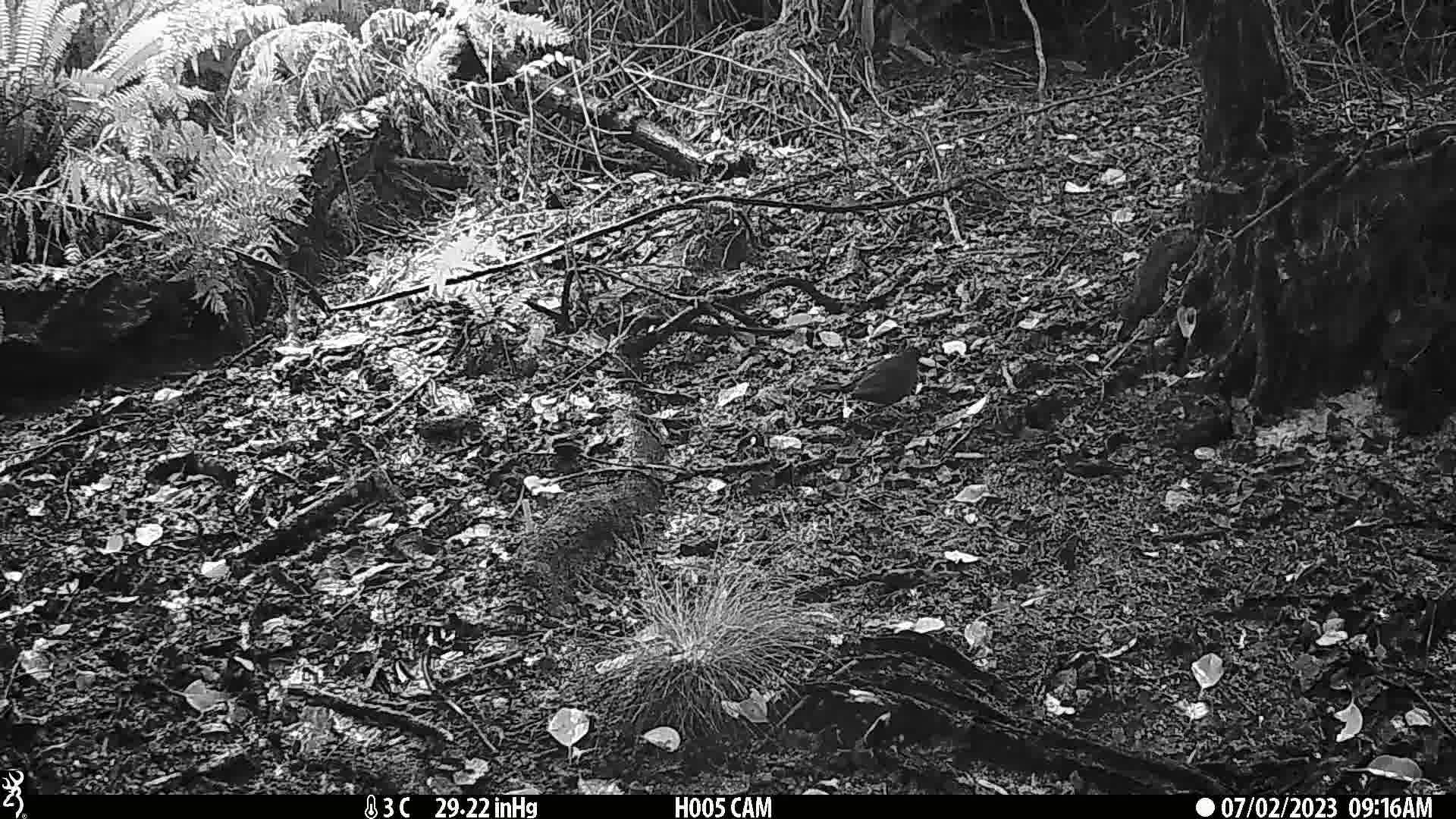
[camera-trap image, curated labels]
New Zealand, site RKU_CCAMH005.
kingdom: Animalia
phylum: Chordata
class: Aves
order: Passeriformes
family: Turdidae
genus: Turdus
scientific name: Turdus merula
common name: eurasian blackbird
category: blackbird